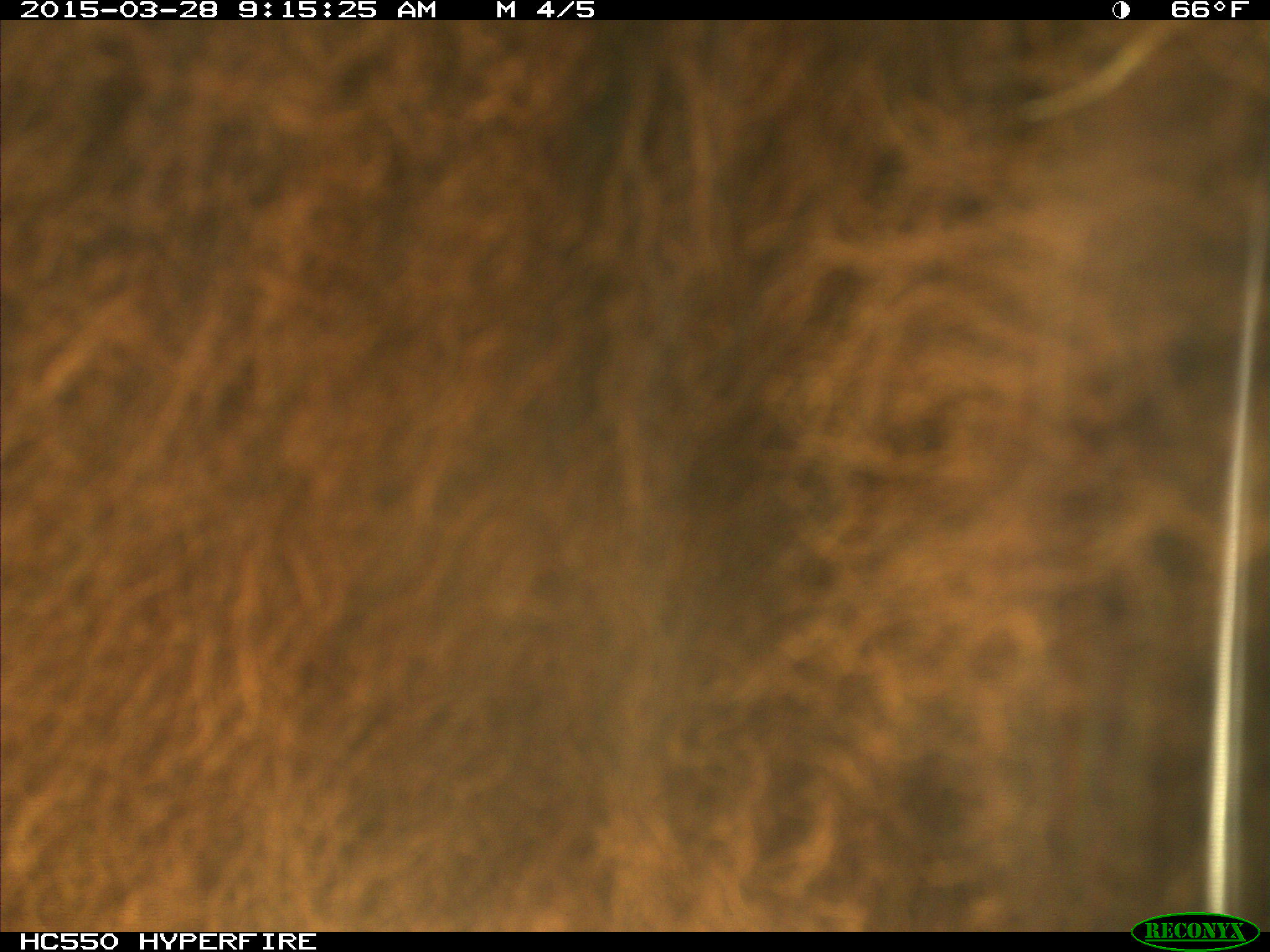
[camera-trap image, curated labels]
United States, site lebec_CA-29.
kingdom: Animalia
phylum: Chordata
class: Mammalia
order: Artiodactyla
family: Bovidae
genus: Bos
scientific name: Bos taurus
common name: domestic cow